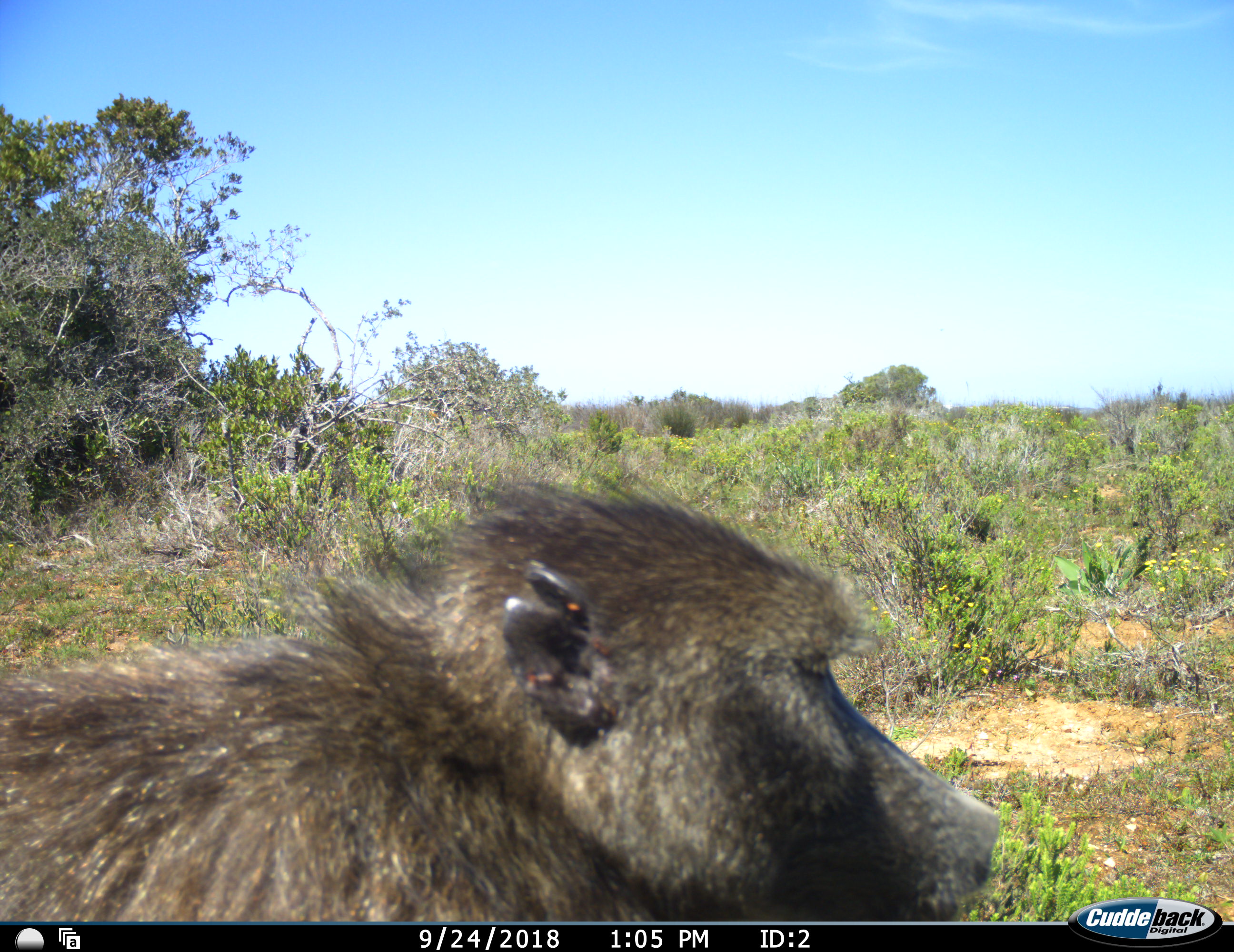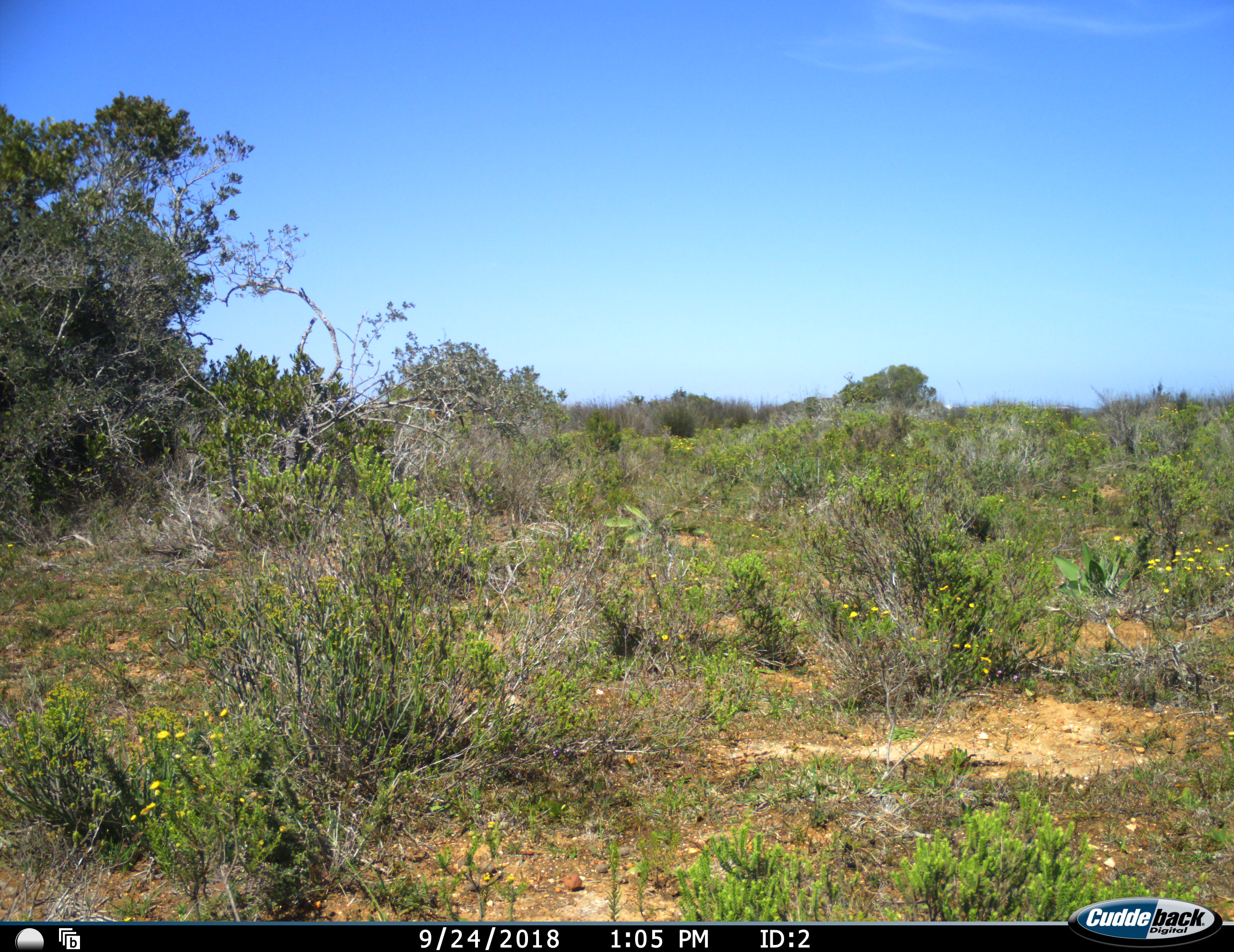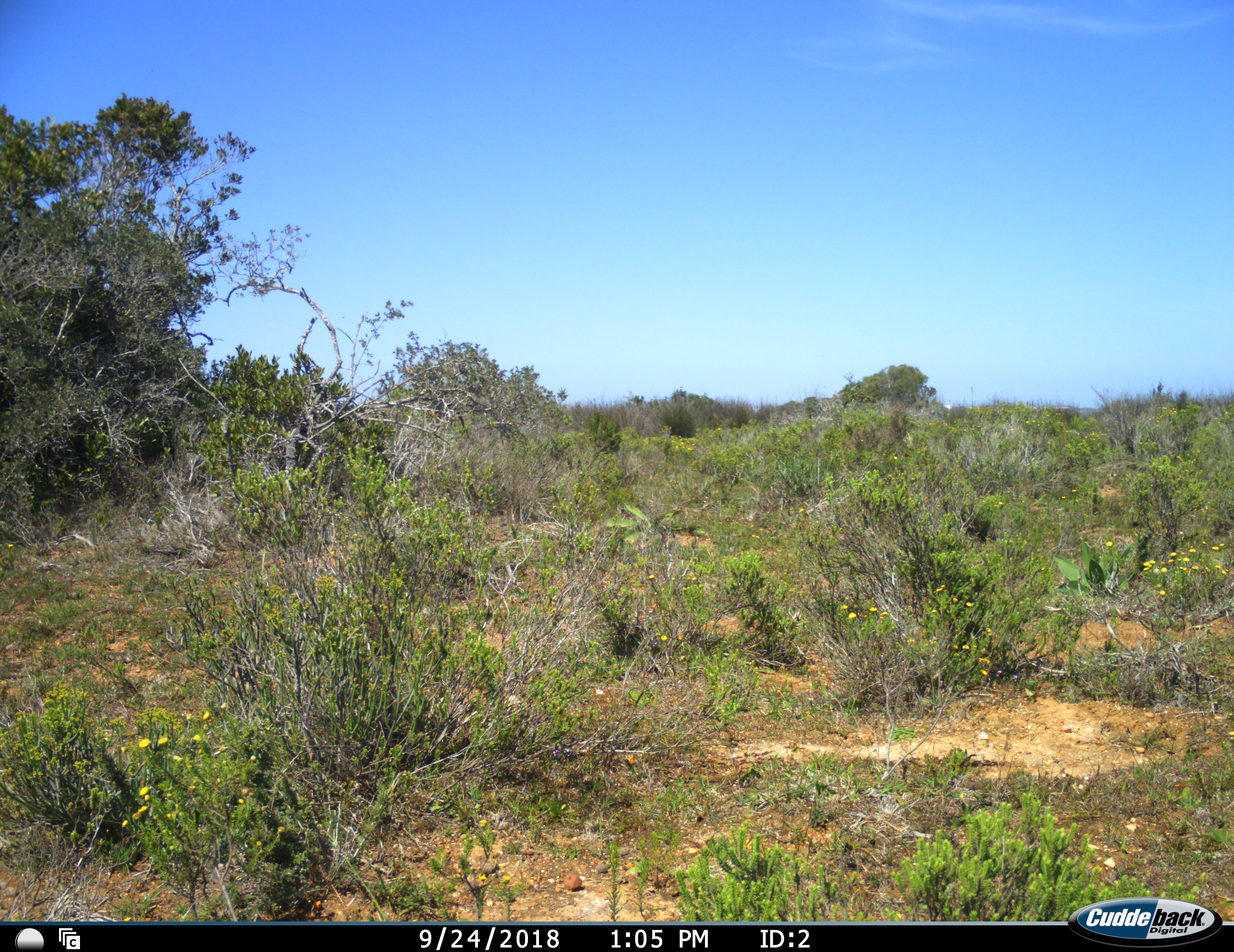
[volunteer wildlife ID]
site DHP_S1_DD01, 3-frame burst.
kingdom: Animalia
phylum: Chordata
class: Mammalia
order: Primates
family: Cercopithecidae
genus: Papio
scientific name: Papio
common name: baboon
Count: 1.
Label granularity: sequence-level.